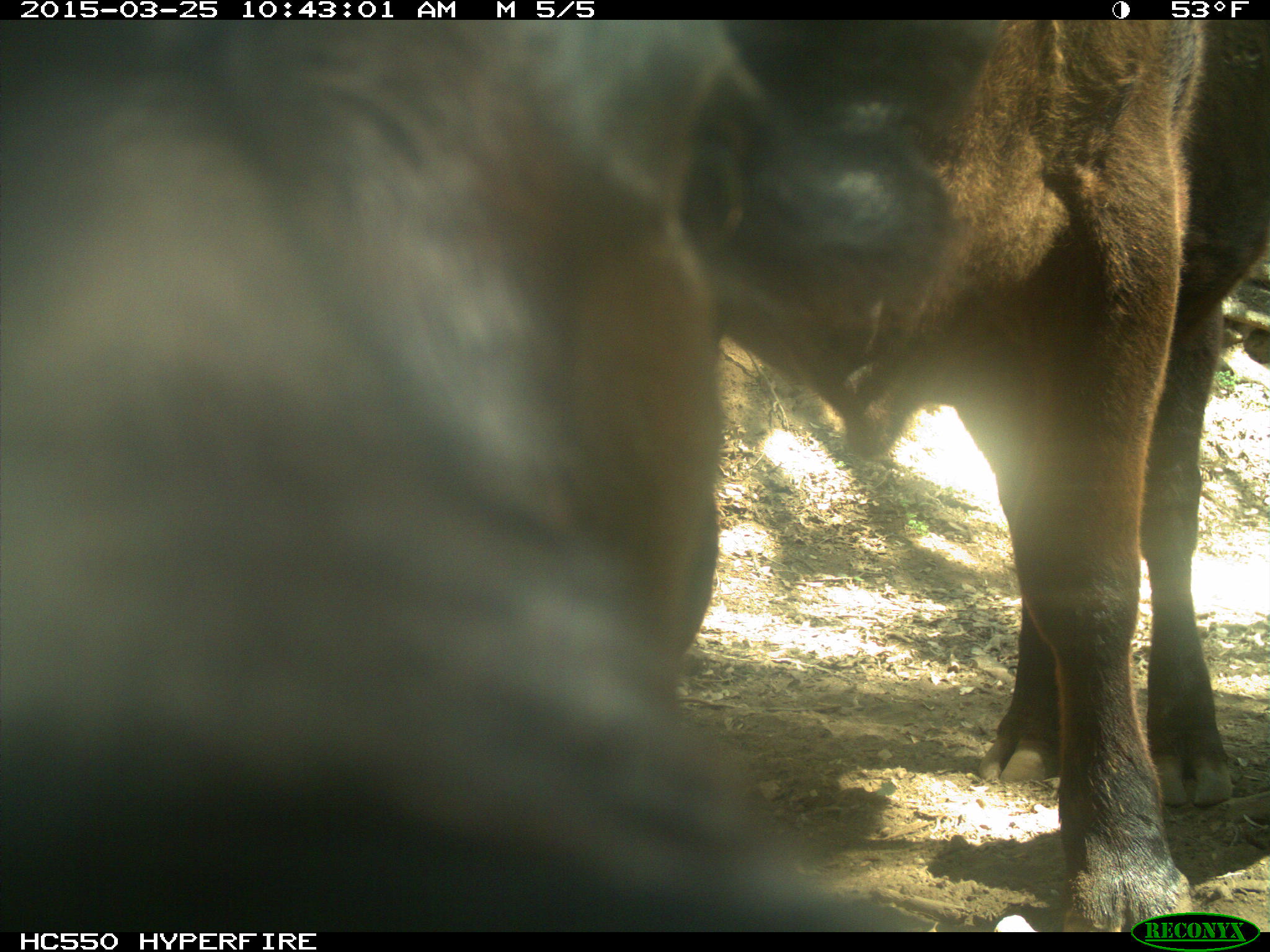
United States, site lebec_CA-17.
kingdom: Animalia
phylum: Chordata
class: Mammalia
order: Artiodactyla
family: Bovidae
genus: Bos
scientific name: Bos taurus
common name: domestic cow